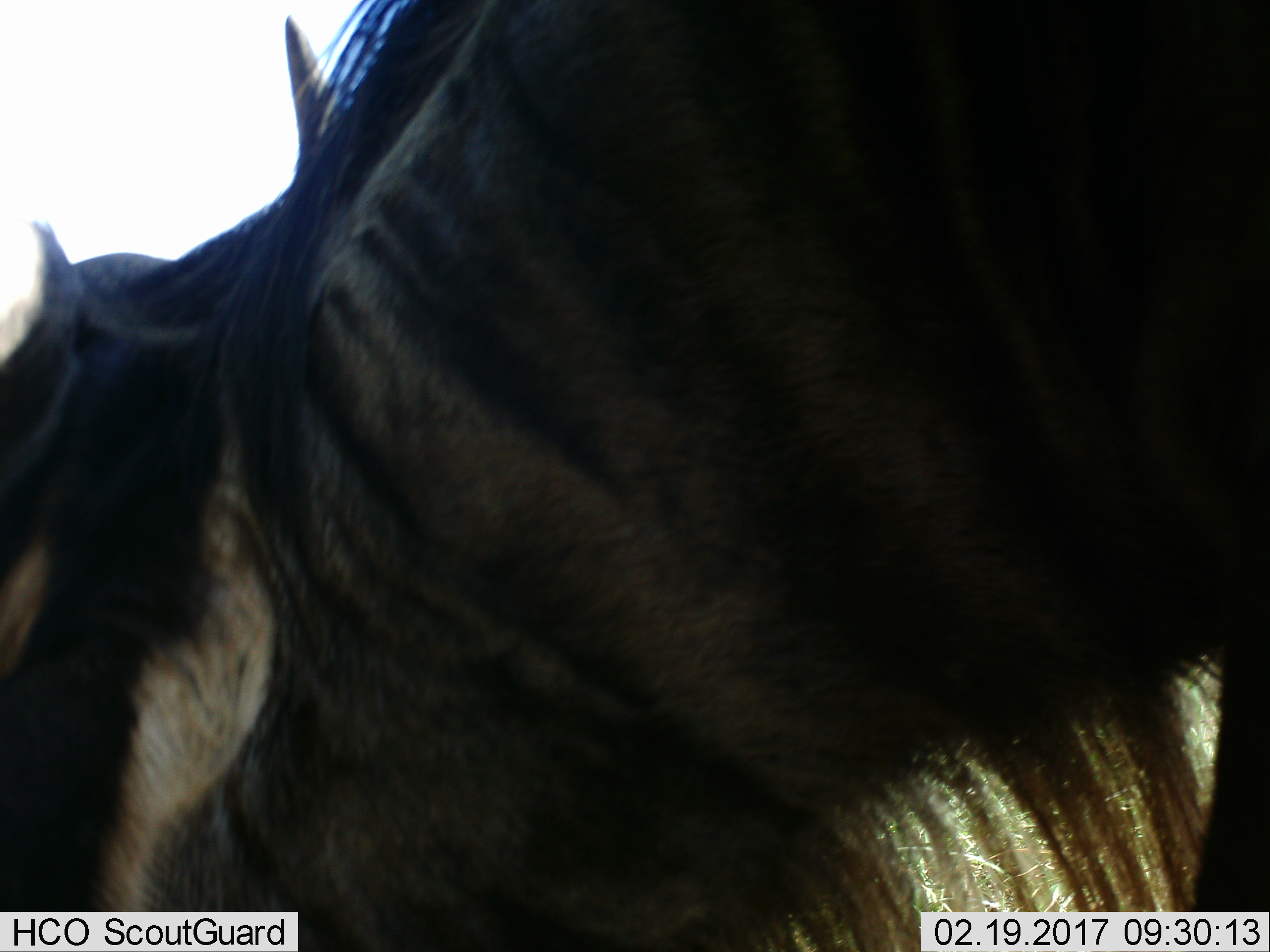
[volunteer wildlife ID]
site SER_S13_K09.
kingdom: Animalia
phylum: Chordata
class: Mammalia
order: Artiodactyla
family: Bovidae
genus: Connochaetes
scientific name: Connochaetes taurinus taurinus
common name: blue wildebeest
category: wildebeestblue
Wildebeestblue (blue wildebeest) (Connochaetes taurinus taurinus), count 1. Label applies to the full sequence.